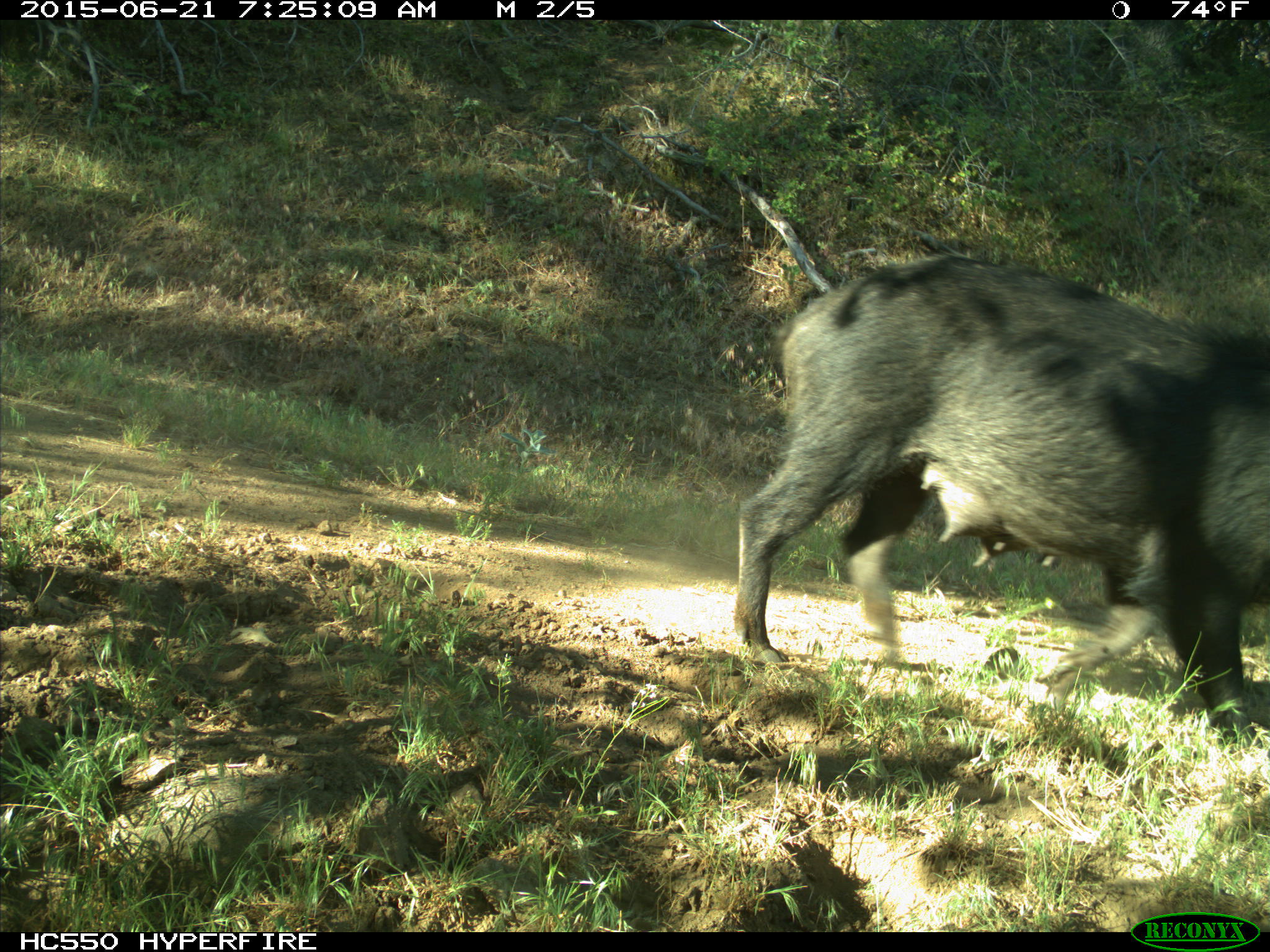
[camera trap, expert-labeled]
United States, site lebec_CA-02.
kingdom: Animalia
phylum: Chordata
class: Mammalia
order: Artiodactyla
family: Suidae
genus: Sus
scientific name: Sus scrofa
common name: wild boar